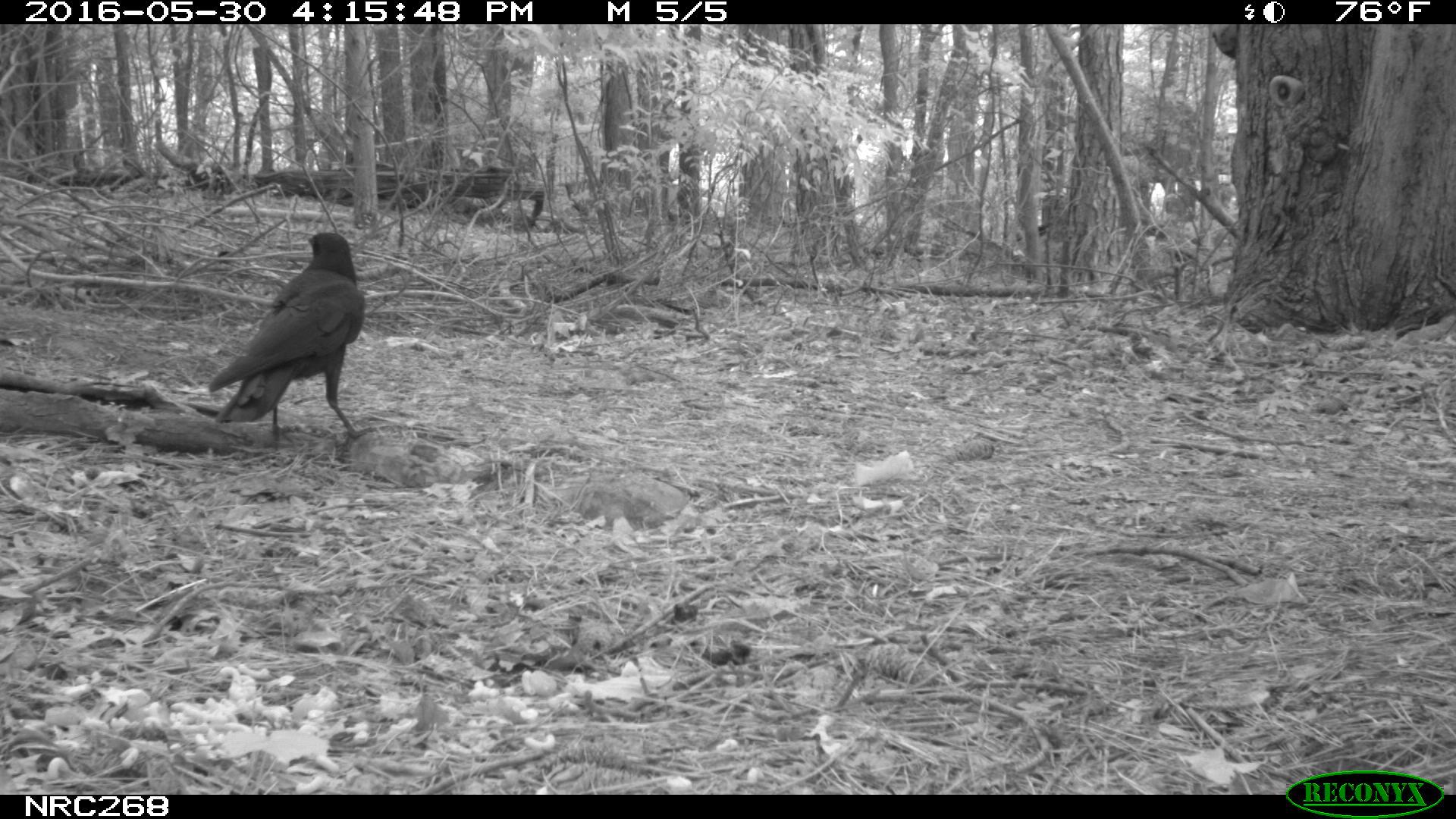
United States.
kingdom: Animalia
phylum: Chordata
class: Aves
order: Passeriformes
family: Corvidae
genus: Corvus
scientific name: Corvus brachyrhynchos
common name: american crow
American Crow (Corvus brachyrhynchos).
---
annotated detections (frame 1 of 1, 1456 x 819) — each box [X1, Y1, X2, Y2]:
American Crow: [195, 225, 368, 440]